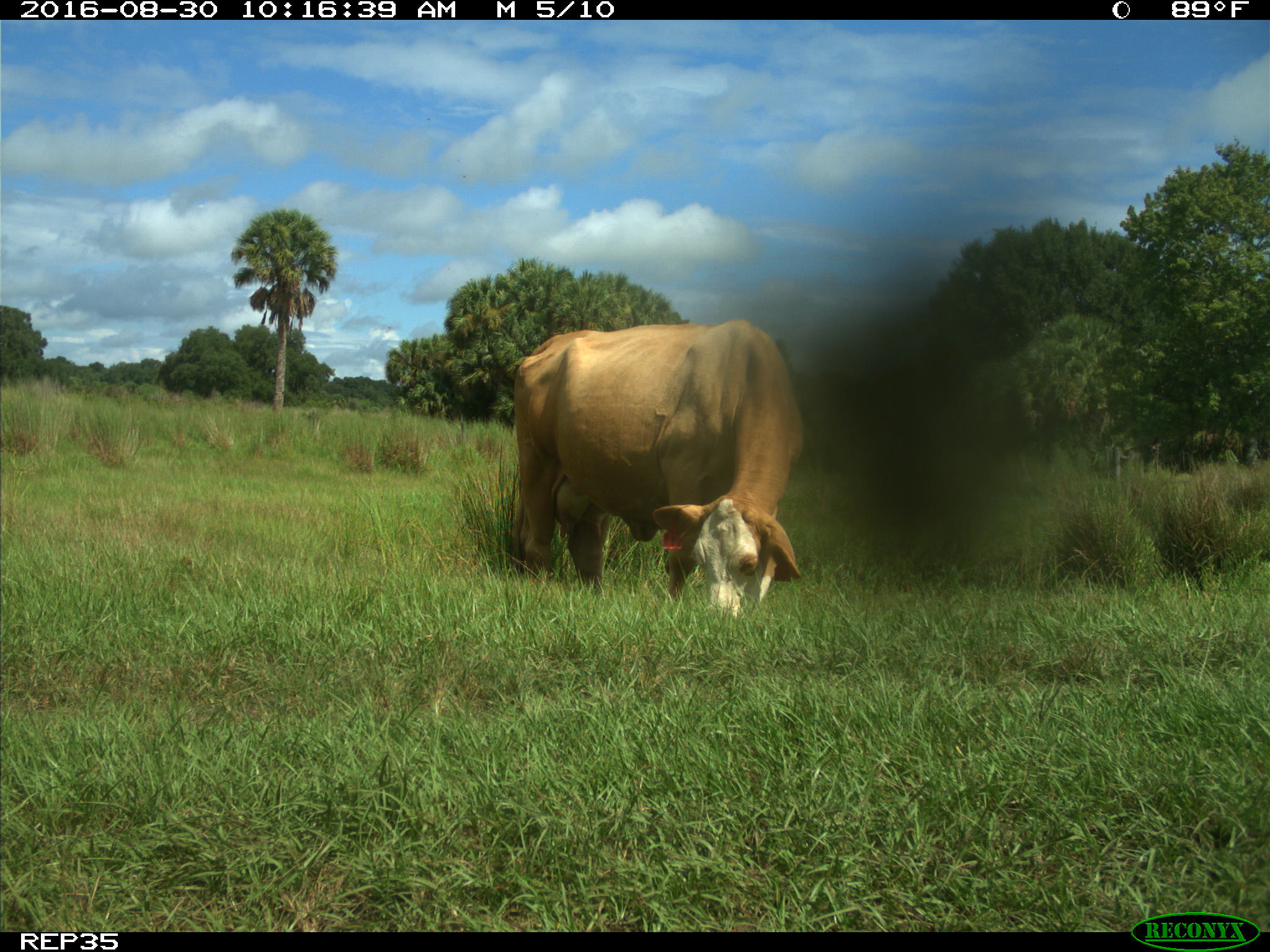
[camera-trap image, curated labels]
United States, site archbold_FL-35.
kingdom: Animalia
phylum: Chordata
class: Mammalia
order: Artiodactyla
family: Bovidae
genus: Bos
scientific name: Bos taurus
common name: domestic cow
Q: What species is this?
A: Bos taurus (domestic cow).